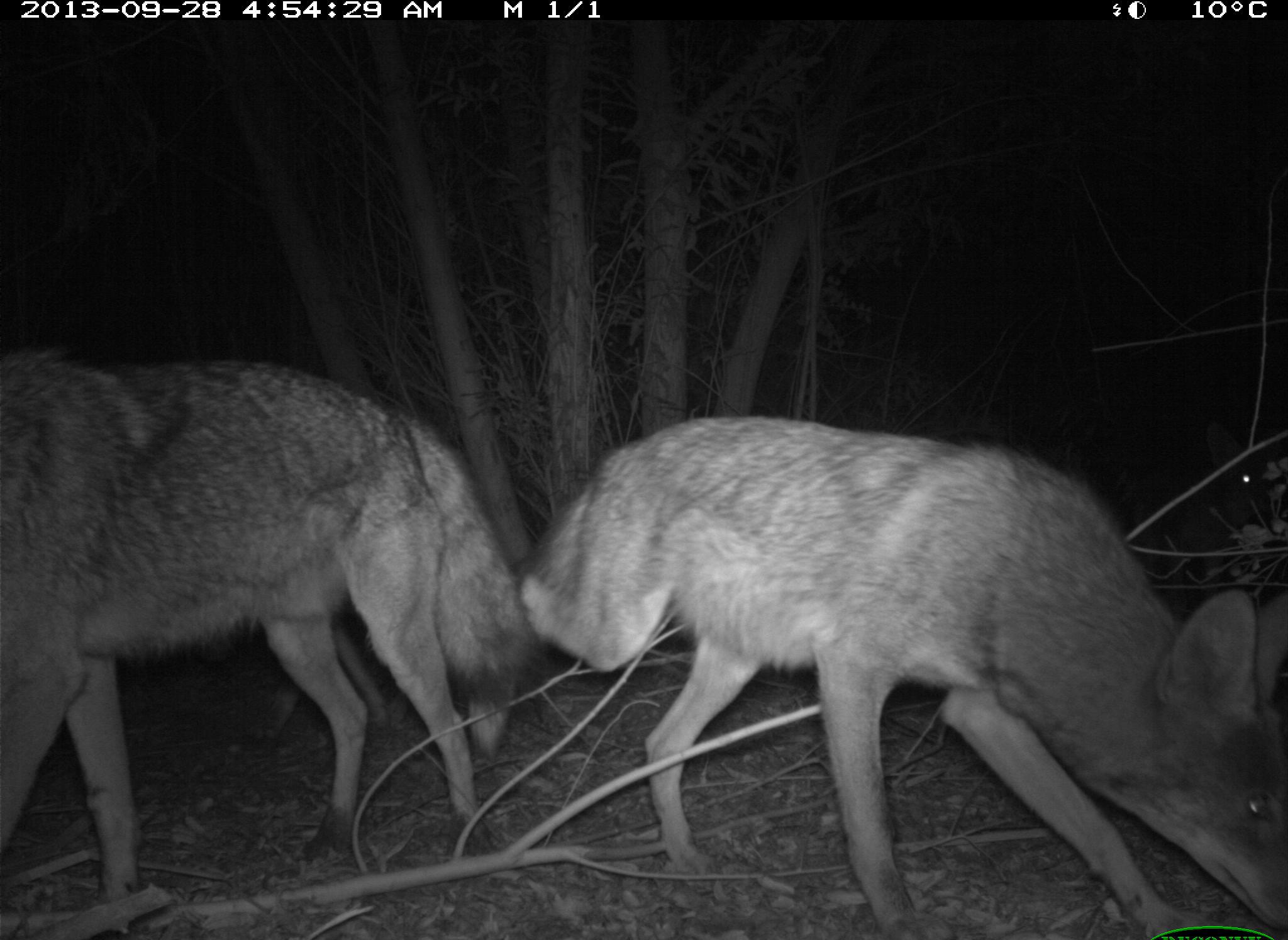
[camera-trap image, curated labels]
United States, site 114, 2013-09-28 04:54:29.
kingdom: Animalia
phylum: Chordata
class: Mammalia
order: Carnivora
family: Canidae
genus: Canis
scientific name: Canis latrans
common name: coyote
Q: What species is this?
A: Coyote (Canis latrans).